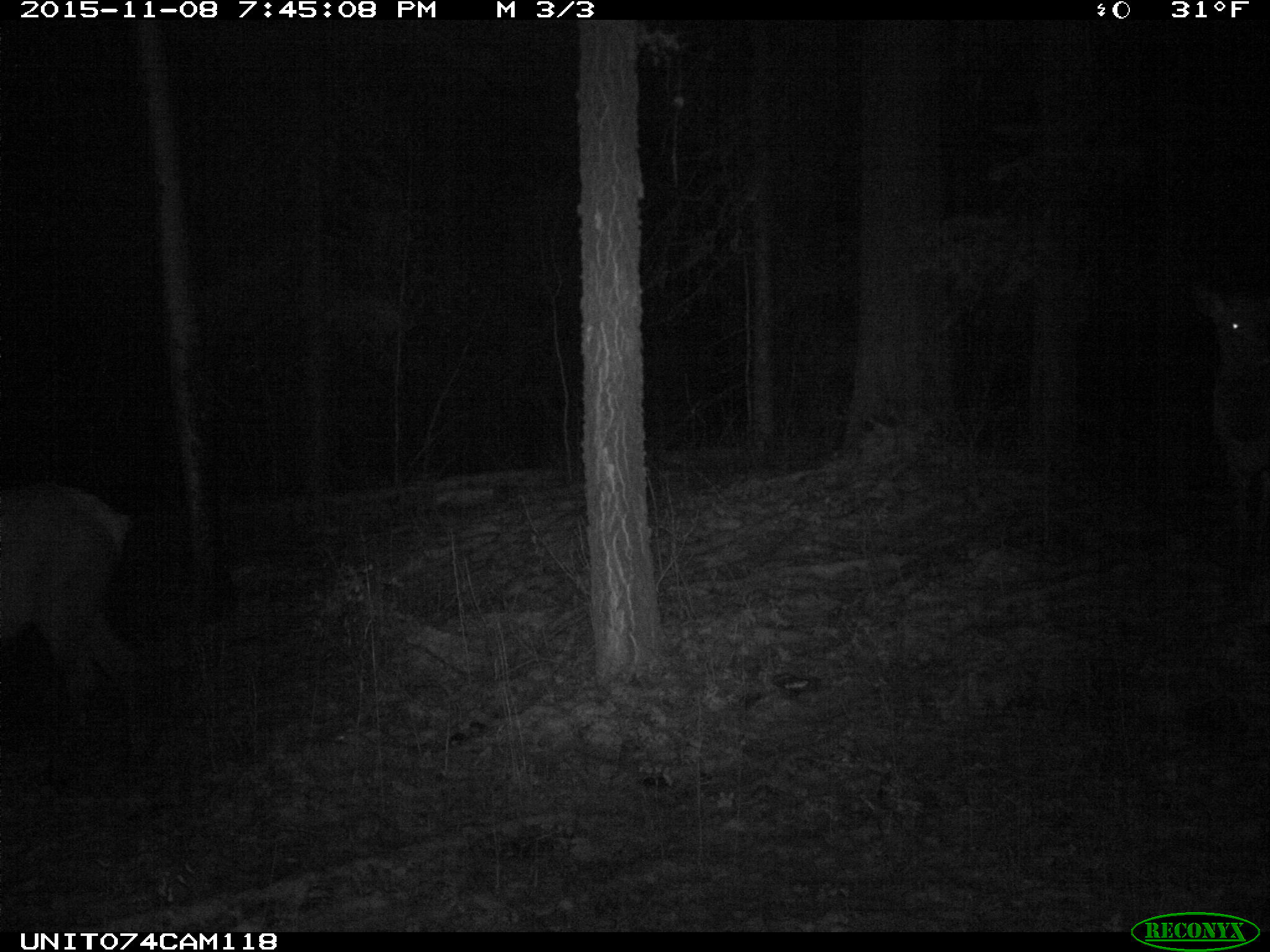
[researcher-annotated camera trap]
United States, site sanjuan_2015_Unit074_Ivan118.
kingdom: Animalia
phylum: Chordata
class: Mammalia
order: Artiodactyla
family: Cervidae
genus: Cervus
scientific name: Cervus elaphus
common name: red deer